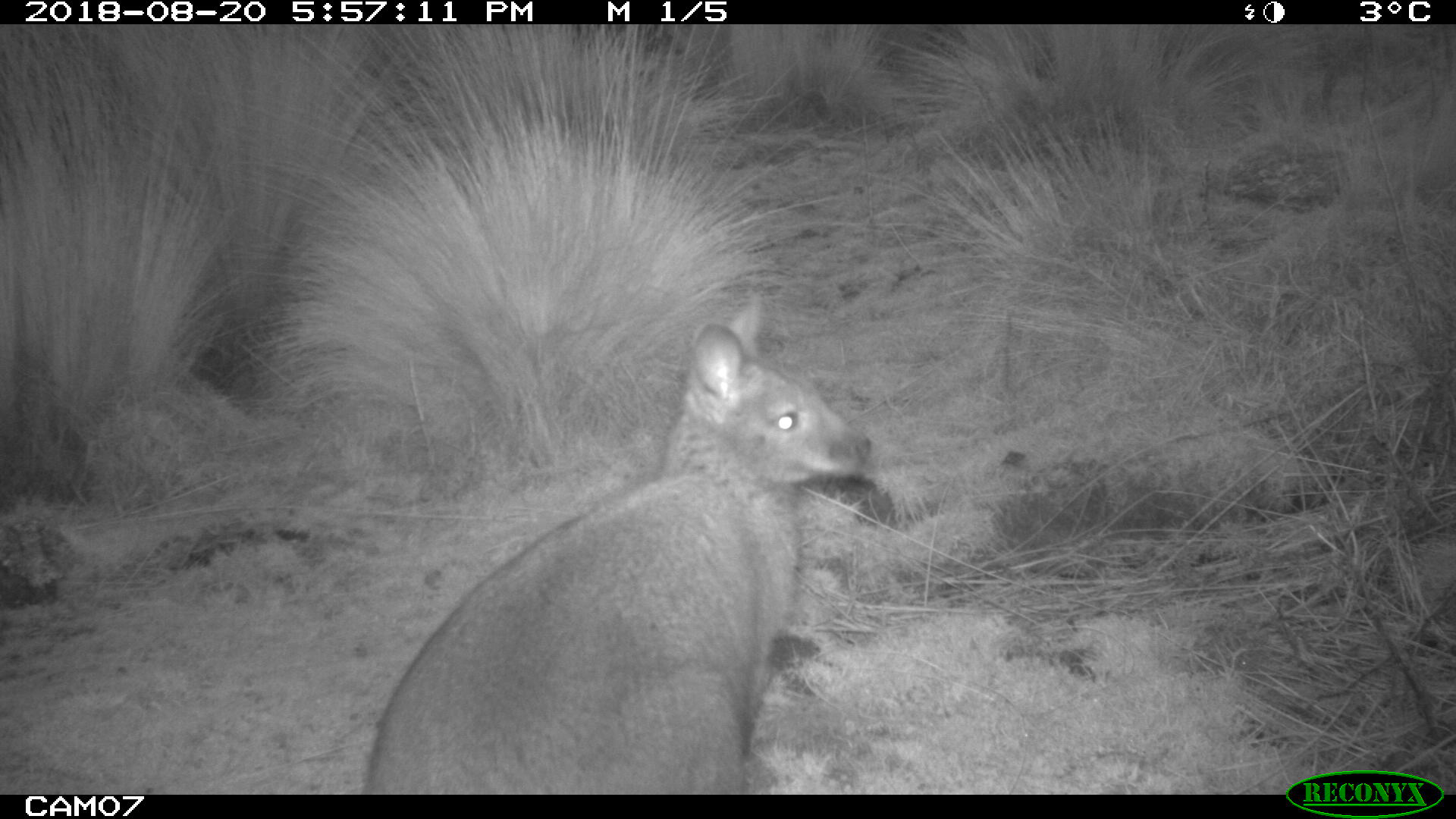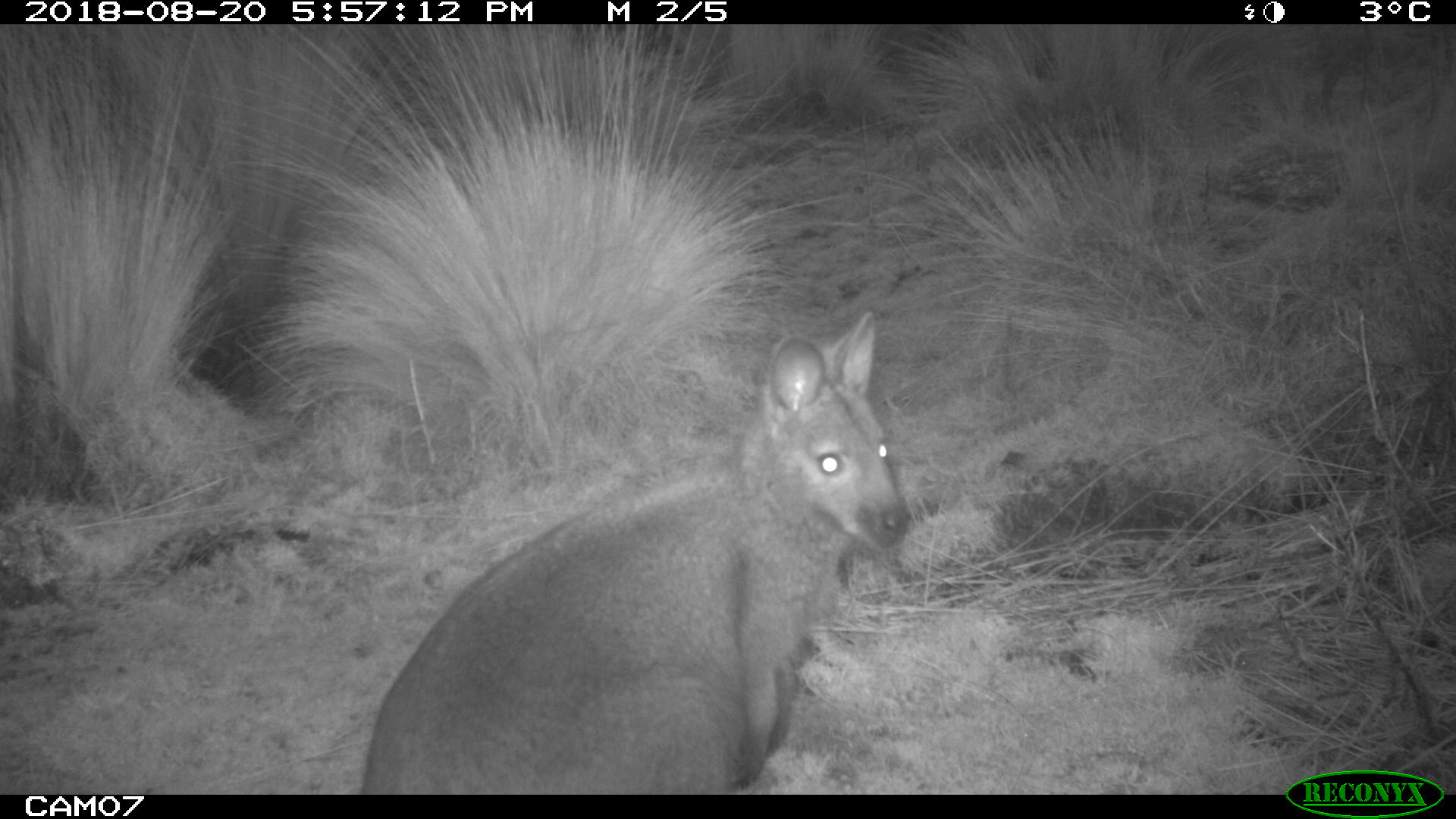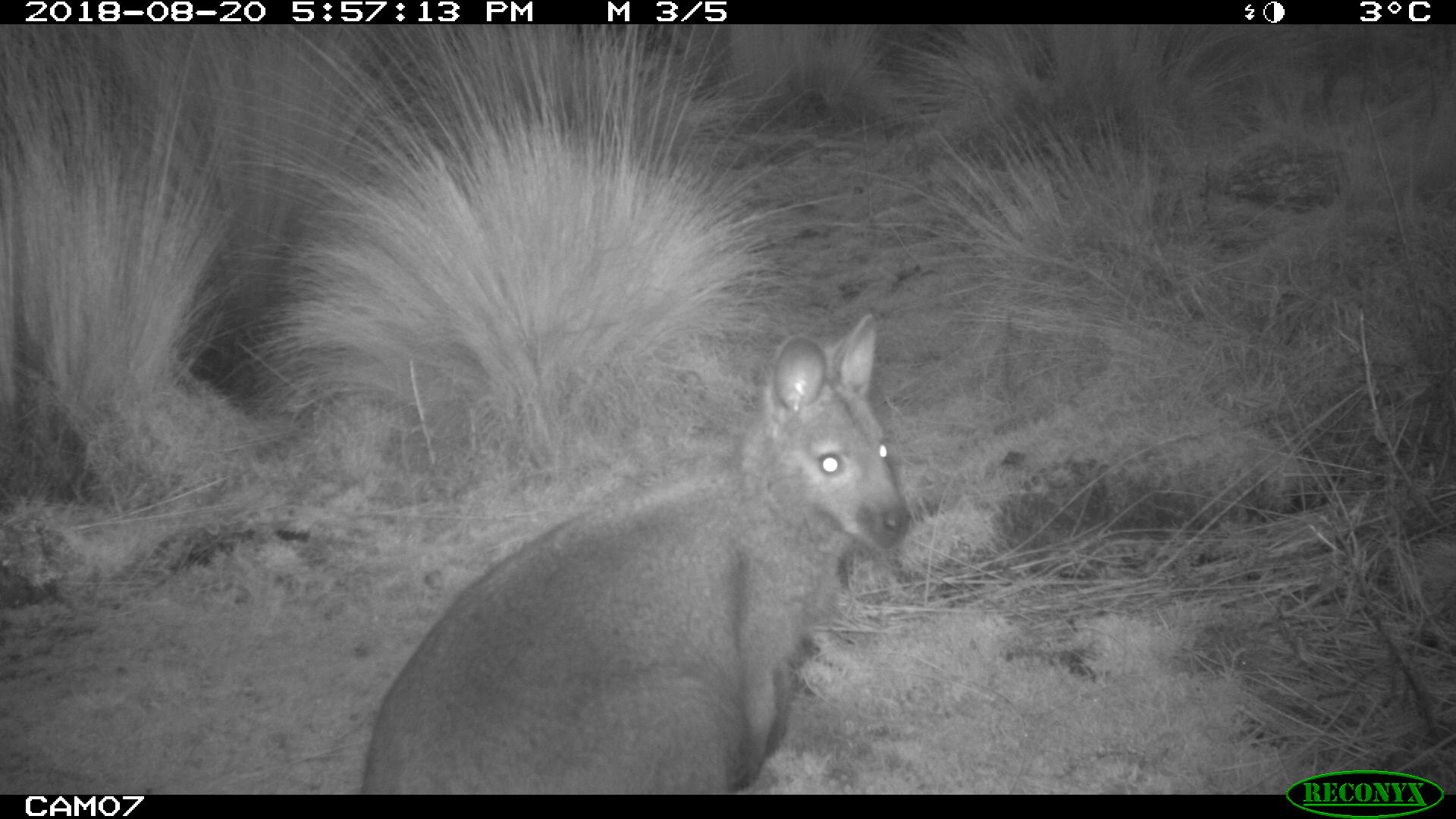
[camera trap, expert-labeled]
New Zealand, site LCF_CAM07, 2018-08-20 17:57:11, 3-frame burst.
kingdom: Animalia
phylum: Chordata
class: Mammalia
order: Diprotodontia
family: Macropodidae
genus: Notamacropus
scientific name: Notamacropus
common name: wallaby